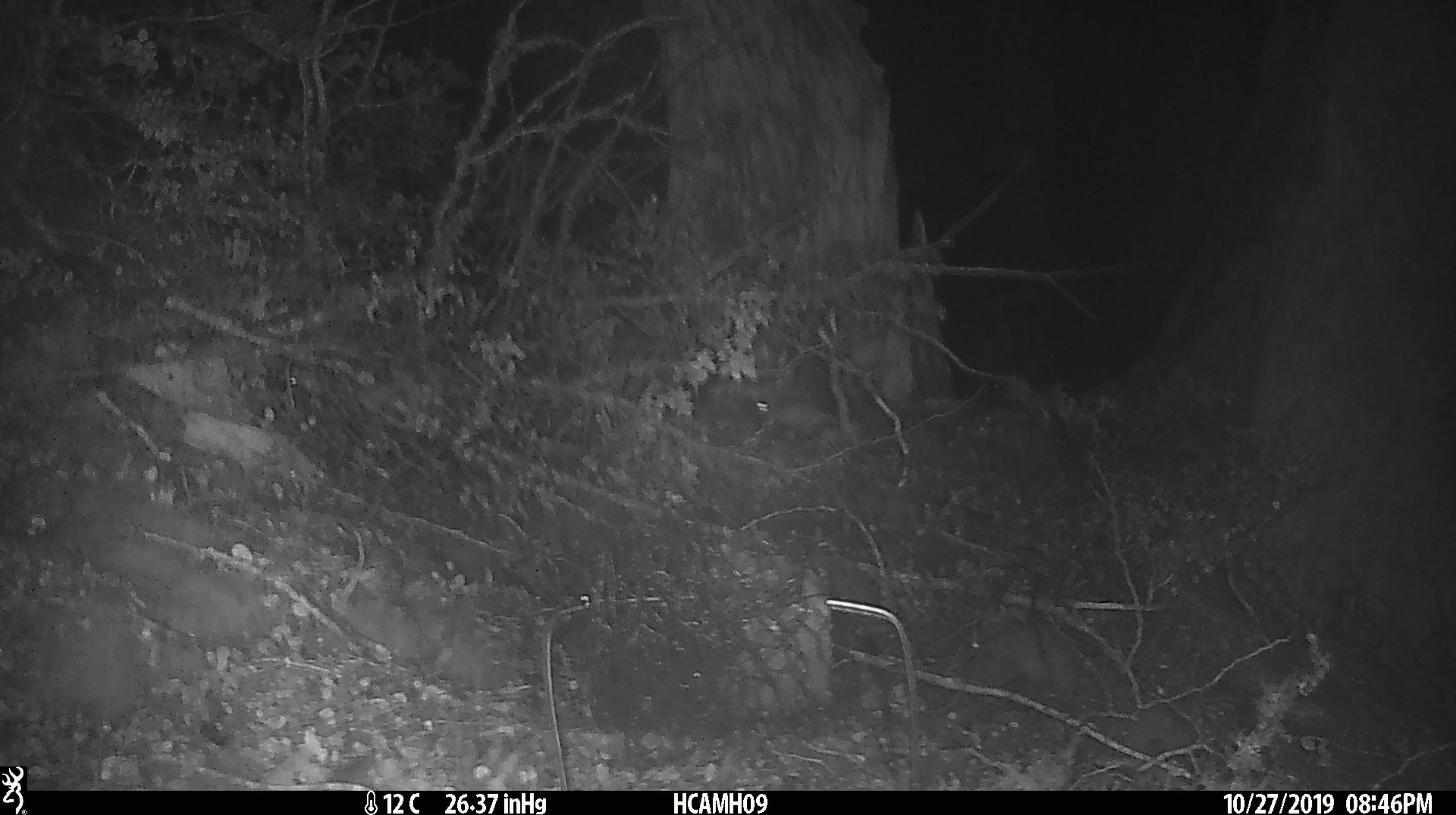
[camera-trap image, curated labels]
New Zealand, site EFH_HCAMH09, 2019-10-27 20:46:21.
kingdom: Animalia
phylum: Chordata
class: Mammalia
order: Rodentia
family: Muridae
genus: Mus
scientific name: Mus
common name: mouse